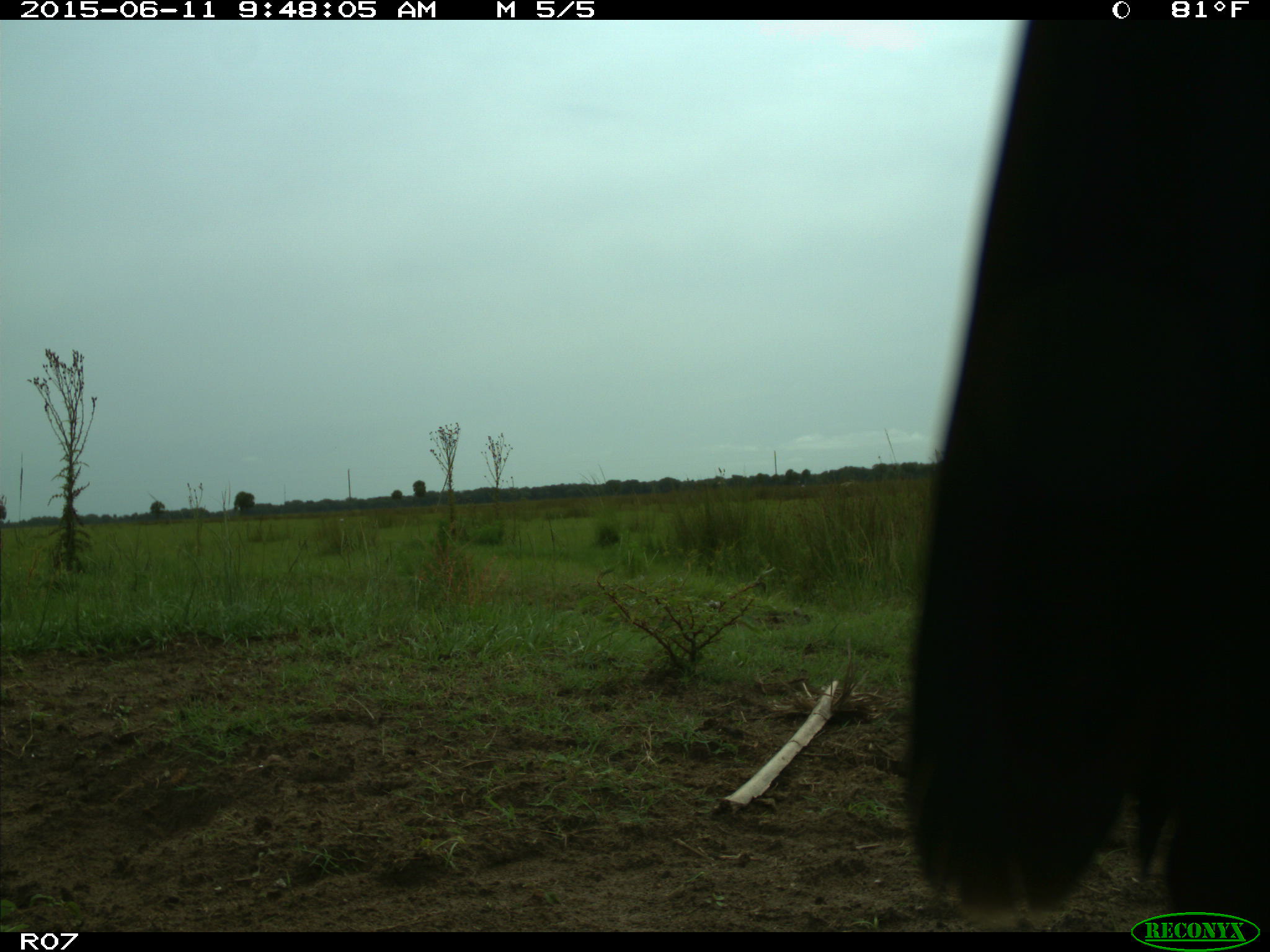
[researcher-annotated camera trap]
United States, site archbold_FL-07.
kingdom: Animalia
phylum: Chordata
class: Mammalia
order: Artiodactyla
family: Bovidae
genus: Bos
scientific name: Bos taurus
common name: domestic cow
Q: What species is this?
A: Bos taurus (domestic cow).